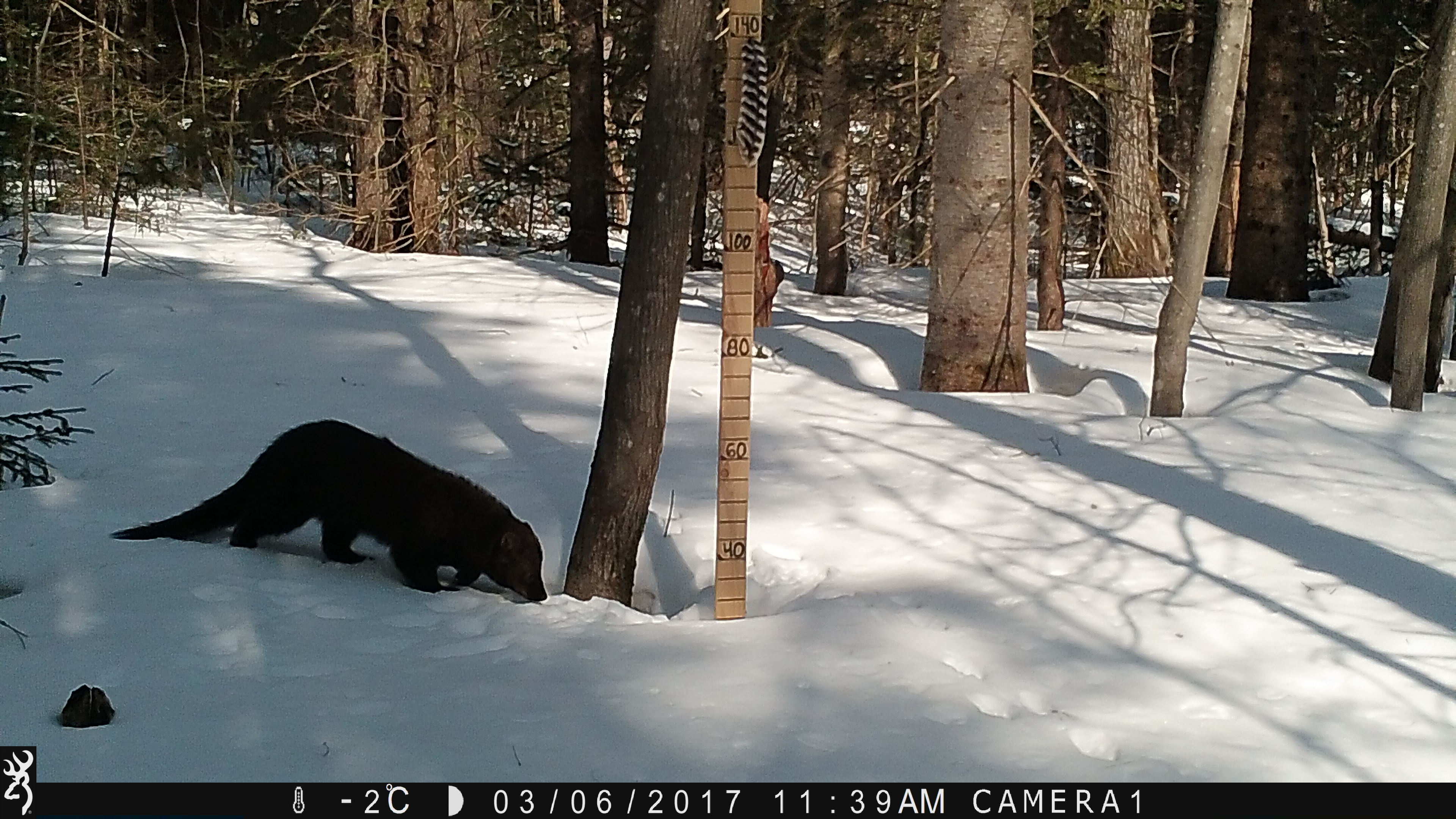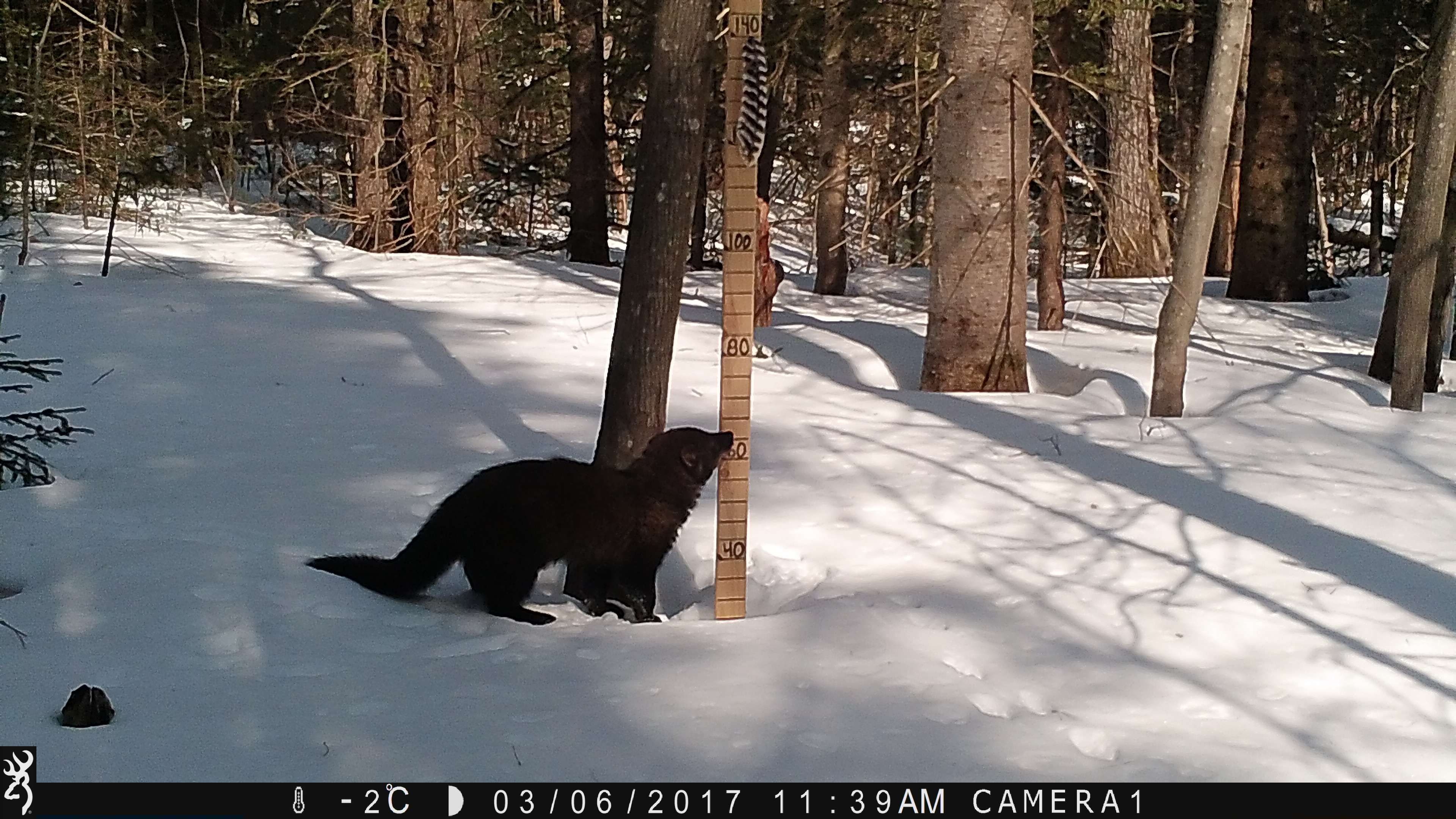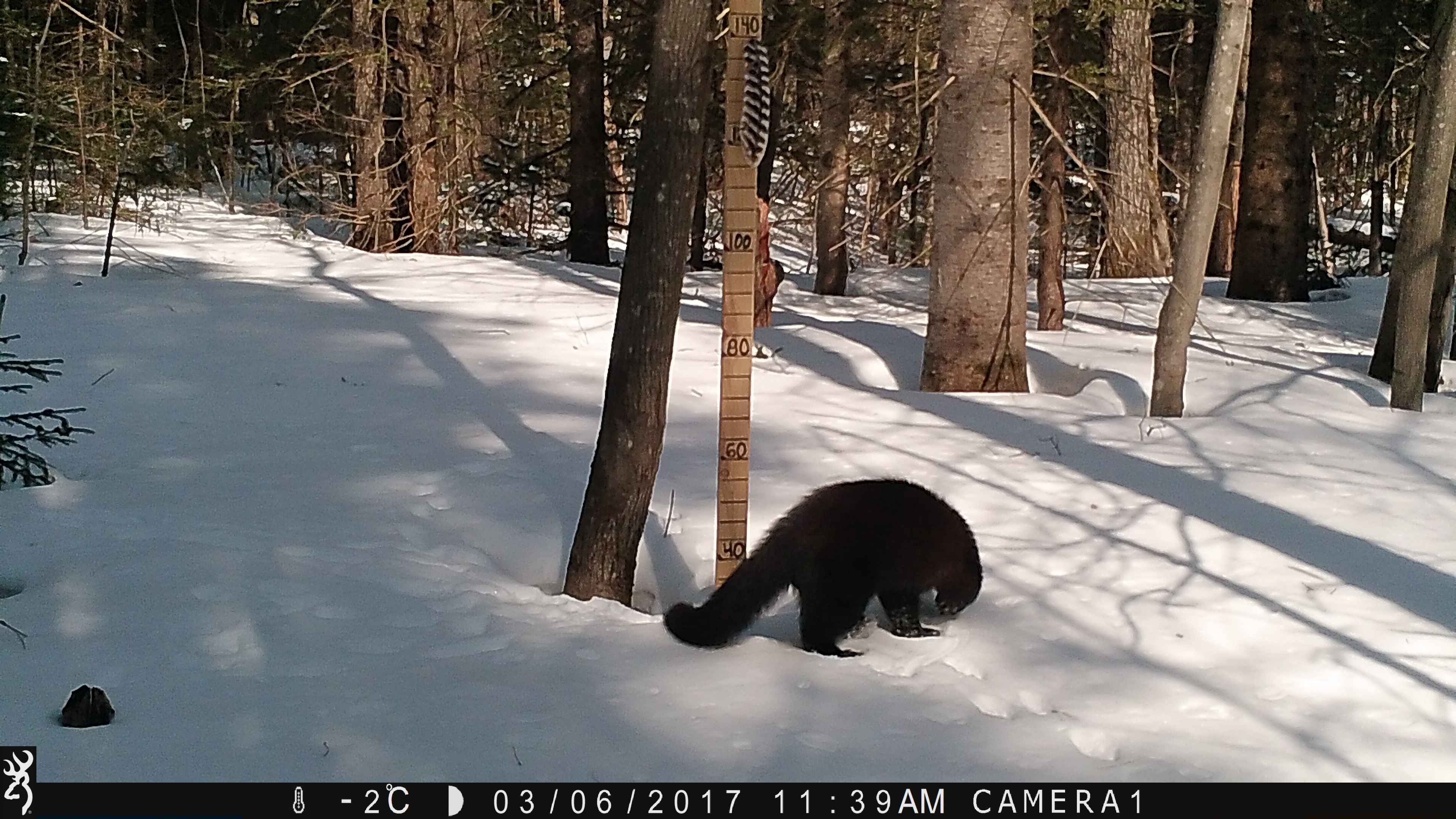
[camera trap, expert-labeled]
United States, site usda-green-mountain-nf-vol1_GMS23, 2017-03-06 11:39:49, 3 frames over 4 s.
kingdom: Animalia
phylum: Chordata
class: Mammalia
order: Carnivora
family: Mustelidae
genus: Pekania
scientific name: Pekania pennanti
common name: fisher